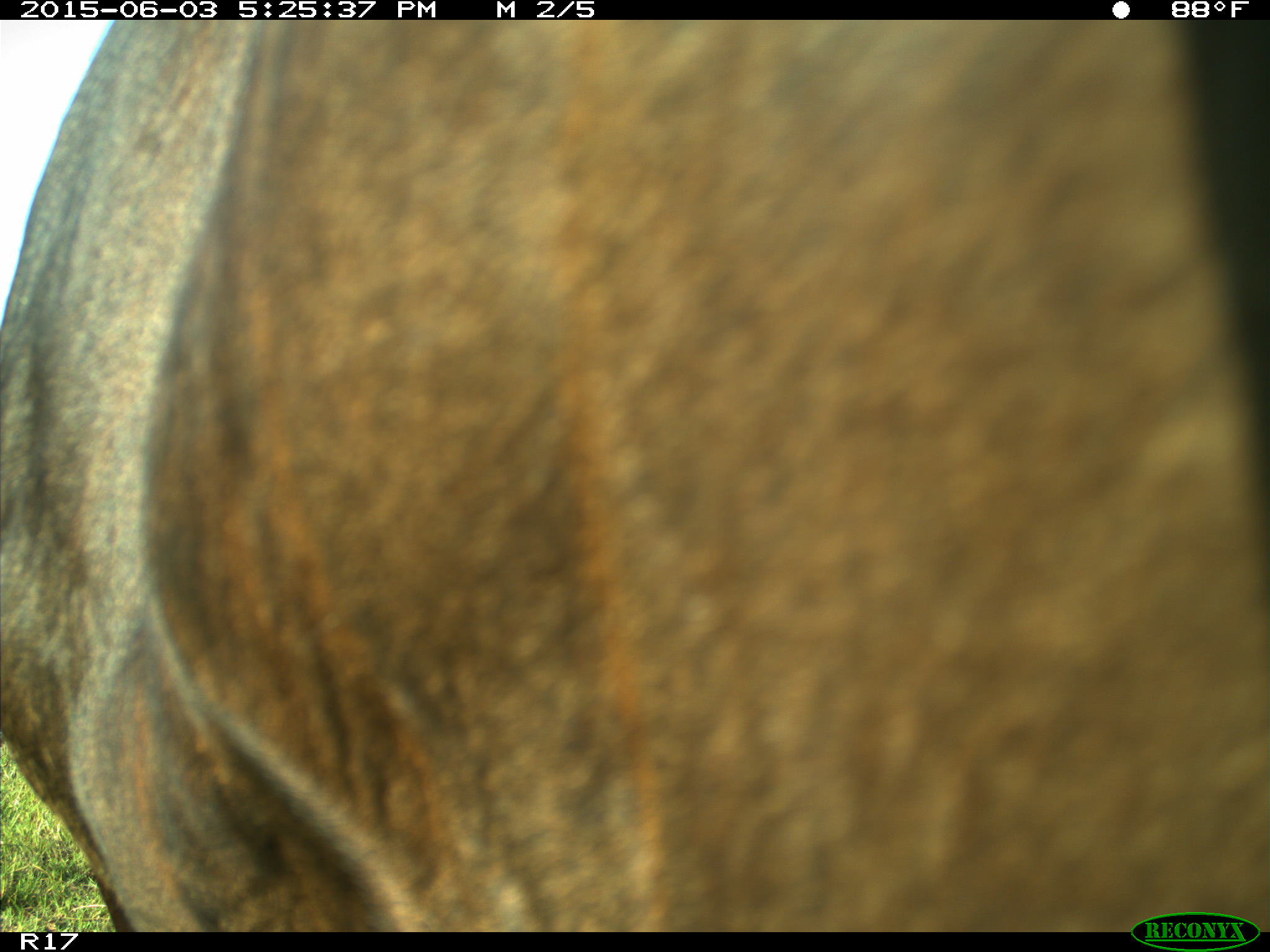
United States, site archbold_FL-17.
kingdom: Animalia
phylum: Chordata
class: Mammalia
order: Artiodactyla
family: Bovidae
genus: Bos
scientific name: Bos taurus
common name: domestic cow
Bos taurus (domestic cow).